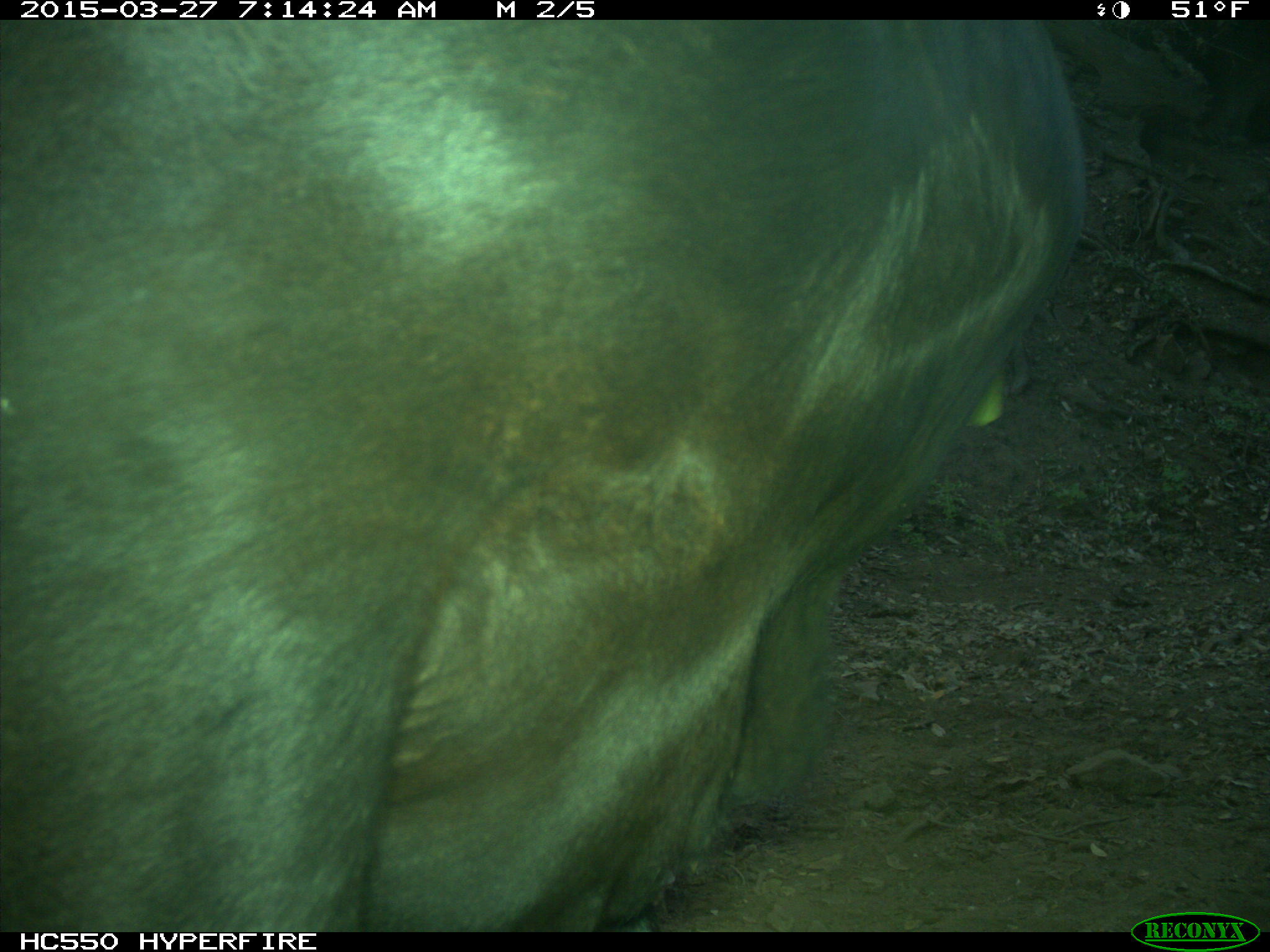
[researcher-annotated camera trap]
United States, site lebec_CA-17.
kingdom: Animalia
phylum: Chordata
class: Mammalia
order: Artiodactyla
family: Bovidae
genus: Bos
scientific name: Bos taurus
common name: domestic cow